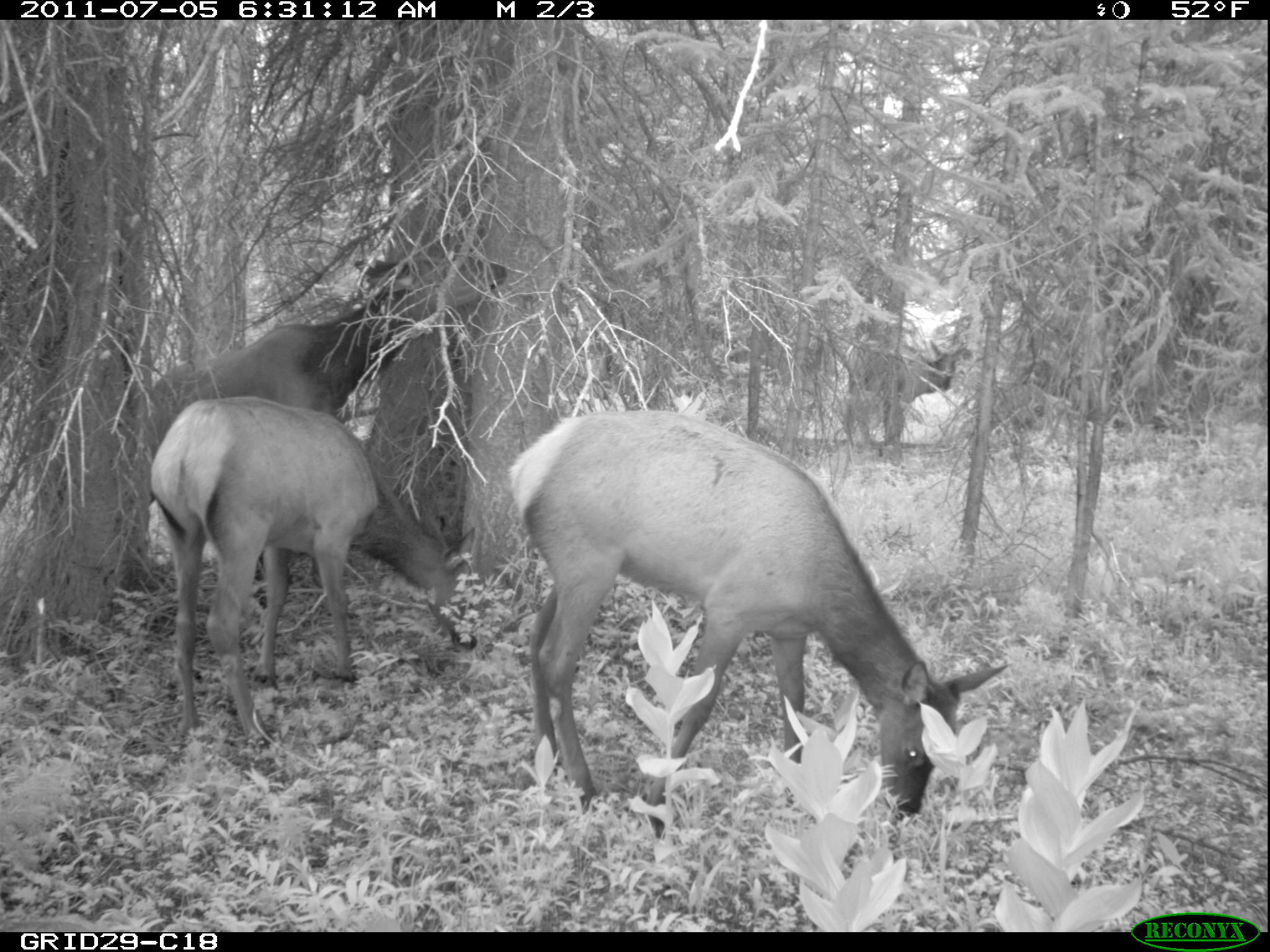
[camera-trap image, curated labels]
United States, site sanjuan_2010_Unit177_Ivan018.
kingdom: Animalia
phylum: Chordata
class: Mammalia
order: Artiodactyla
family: Cervidae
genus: Cervus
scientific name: Cervus elaphus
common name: red deer